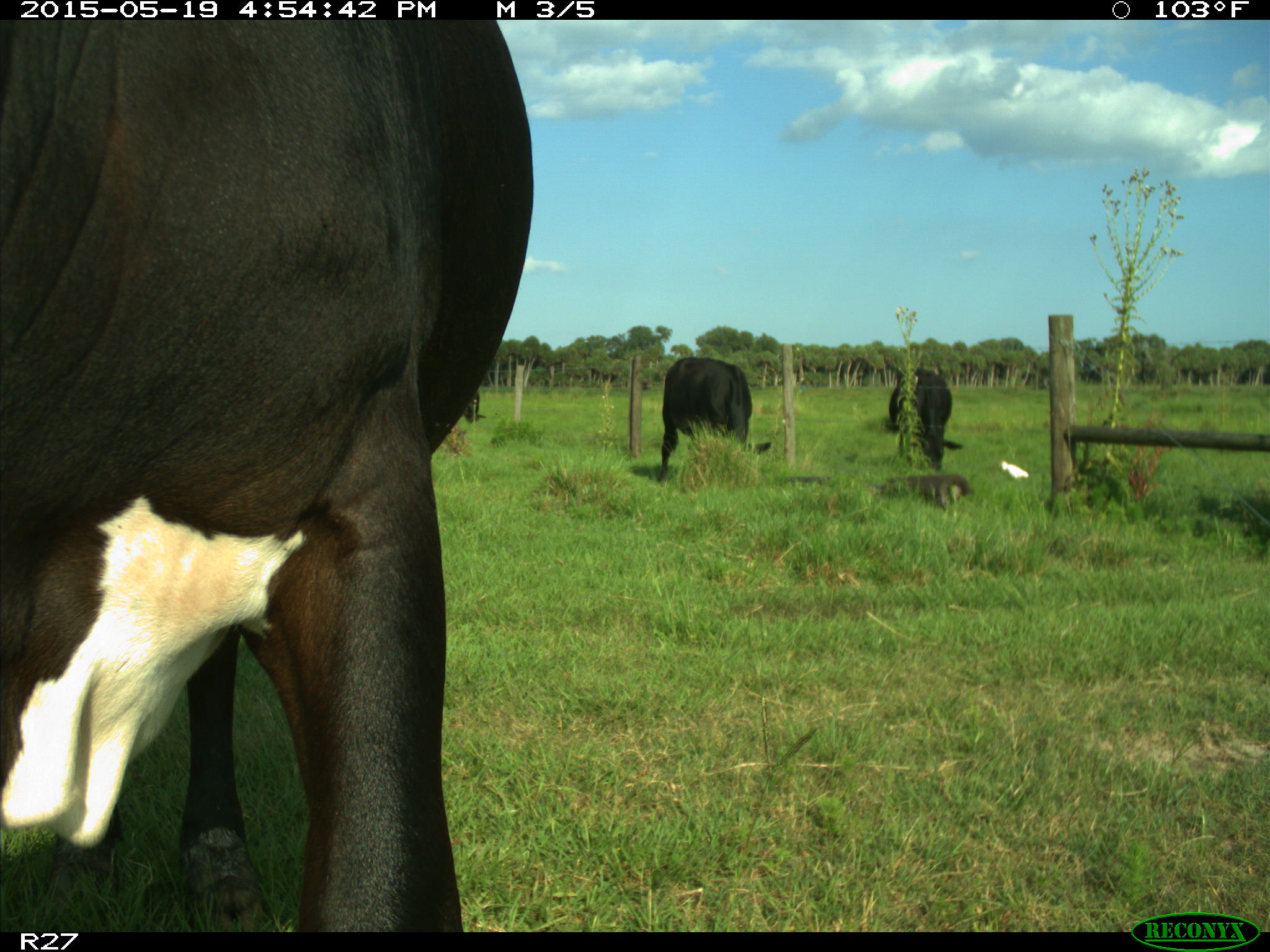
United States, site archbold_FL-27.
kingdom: Animalia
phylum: Chordata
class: Mammalia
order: Artiodactyla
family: Bovidae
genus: Bos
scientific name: Bos taurus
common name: domestic cow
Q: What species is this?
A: Bos taurus (domestic cow).